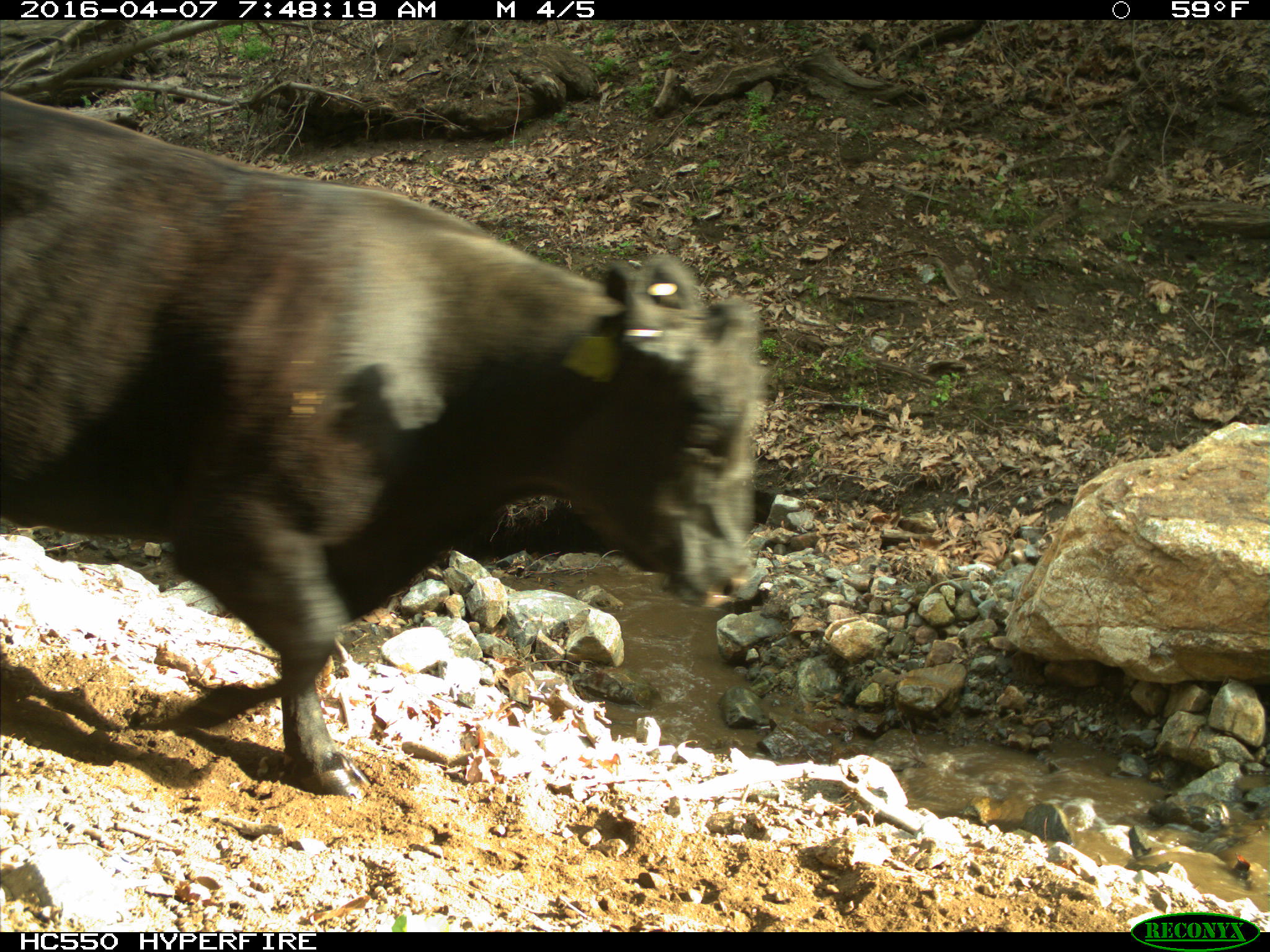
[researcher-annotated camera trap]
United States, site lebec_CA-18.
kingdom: Animalia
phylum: Chordata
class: Mammalia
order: Artiodactyla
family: Bovidae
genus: Bos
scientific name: Bos taurus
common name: domestic cow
Bos taurus (domestic cow).